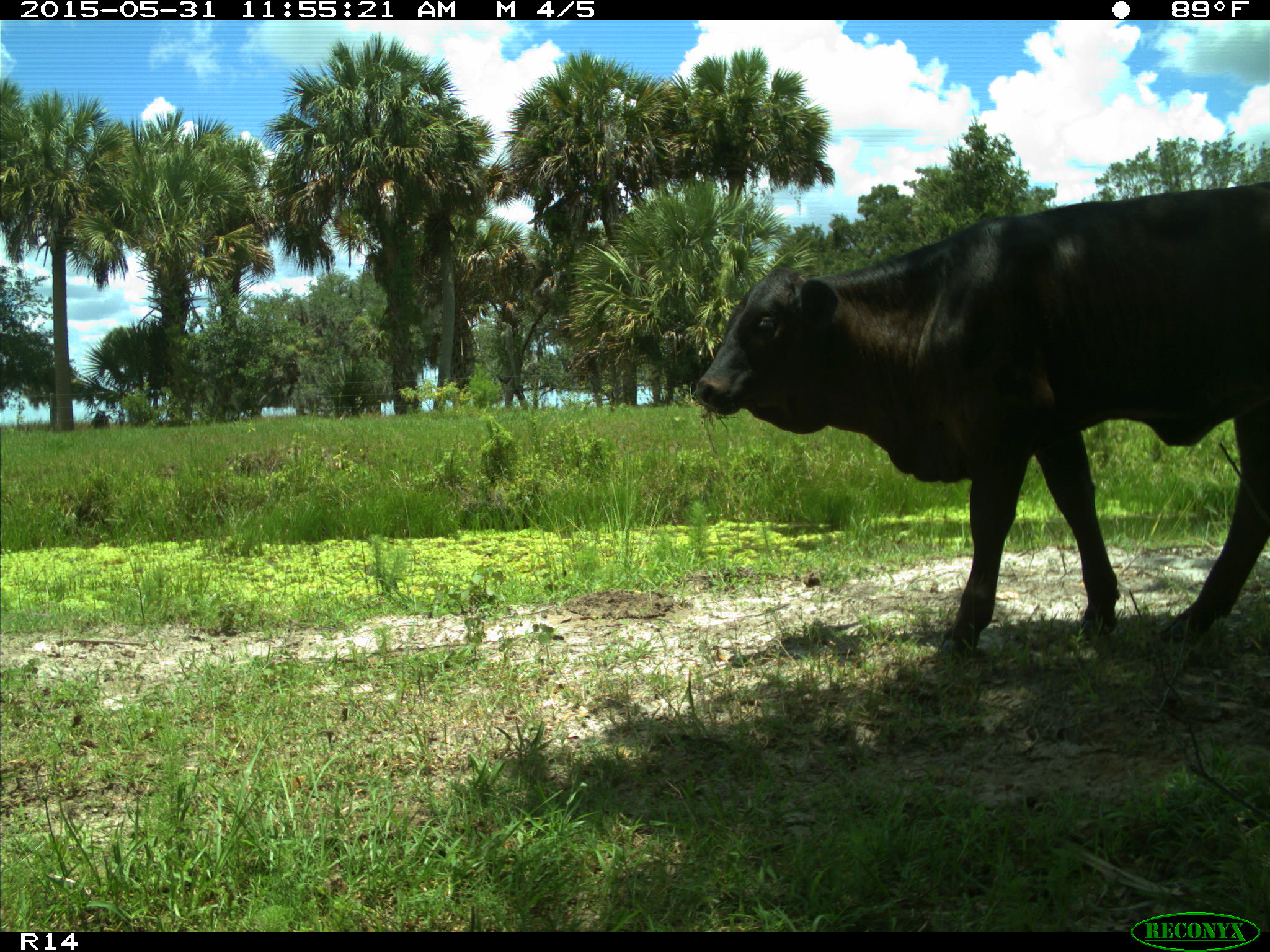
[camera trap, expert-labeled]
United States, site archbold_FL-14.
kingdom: Animalia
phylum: Chordata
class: Mammalia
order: Artiodactyla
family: Bovidae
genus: Bos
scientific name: Bos taurus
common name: domestic cow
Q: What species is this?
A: Bos taurus (domestic cow).